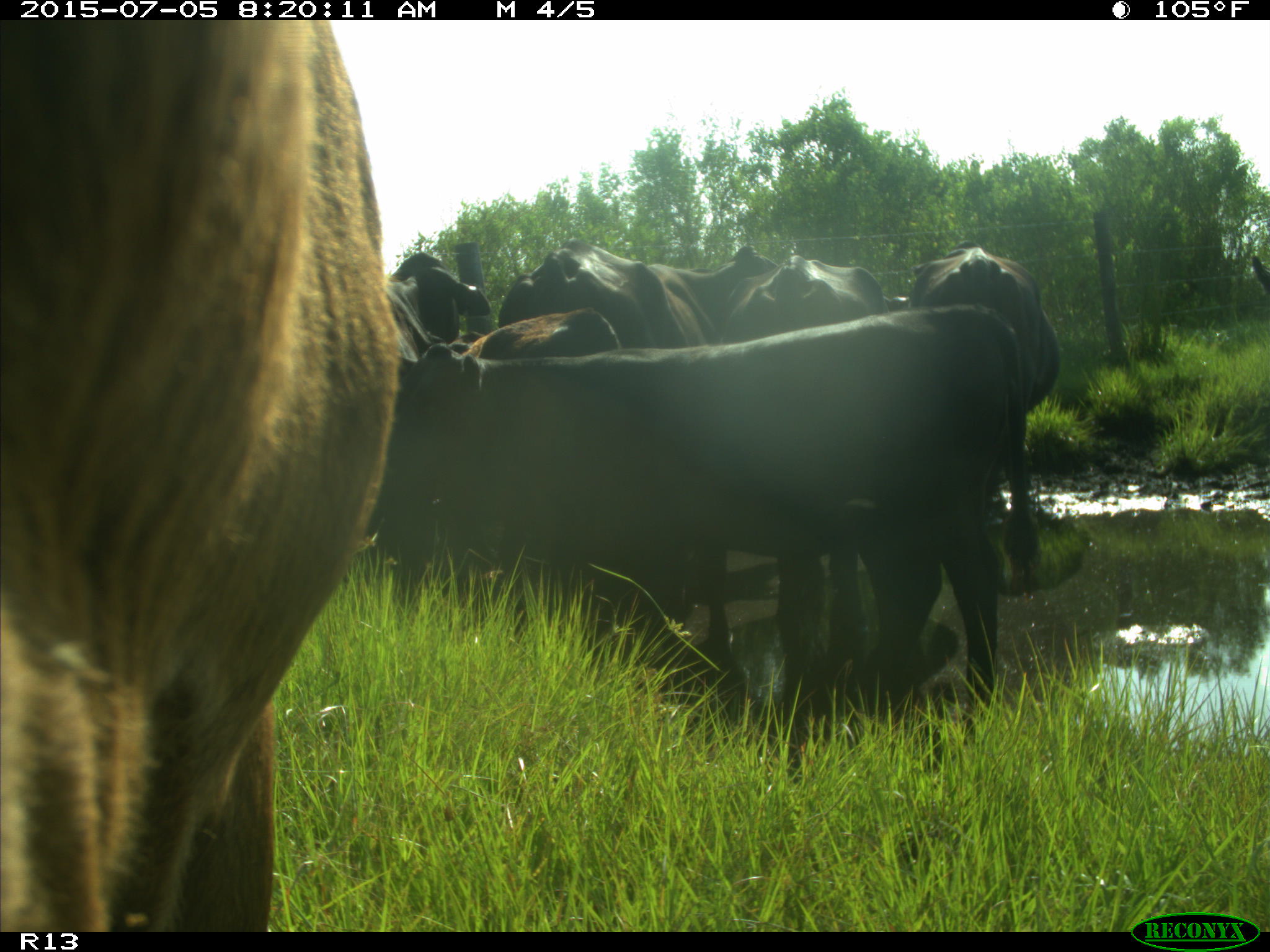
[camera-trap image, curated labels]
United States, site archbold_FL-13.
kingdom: Animalia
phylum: Chordata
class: Mammalia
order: Artiodactyla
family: Bovidae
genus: Bos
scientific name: Bos taurus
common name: domestic cow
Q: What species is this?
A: Bos taurus (domestic cow).